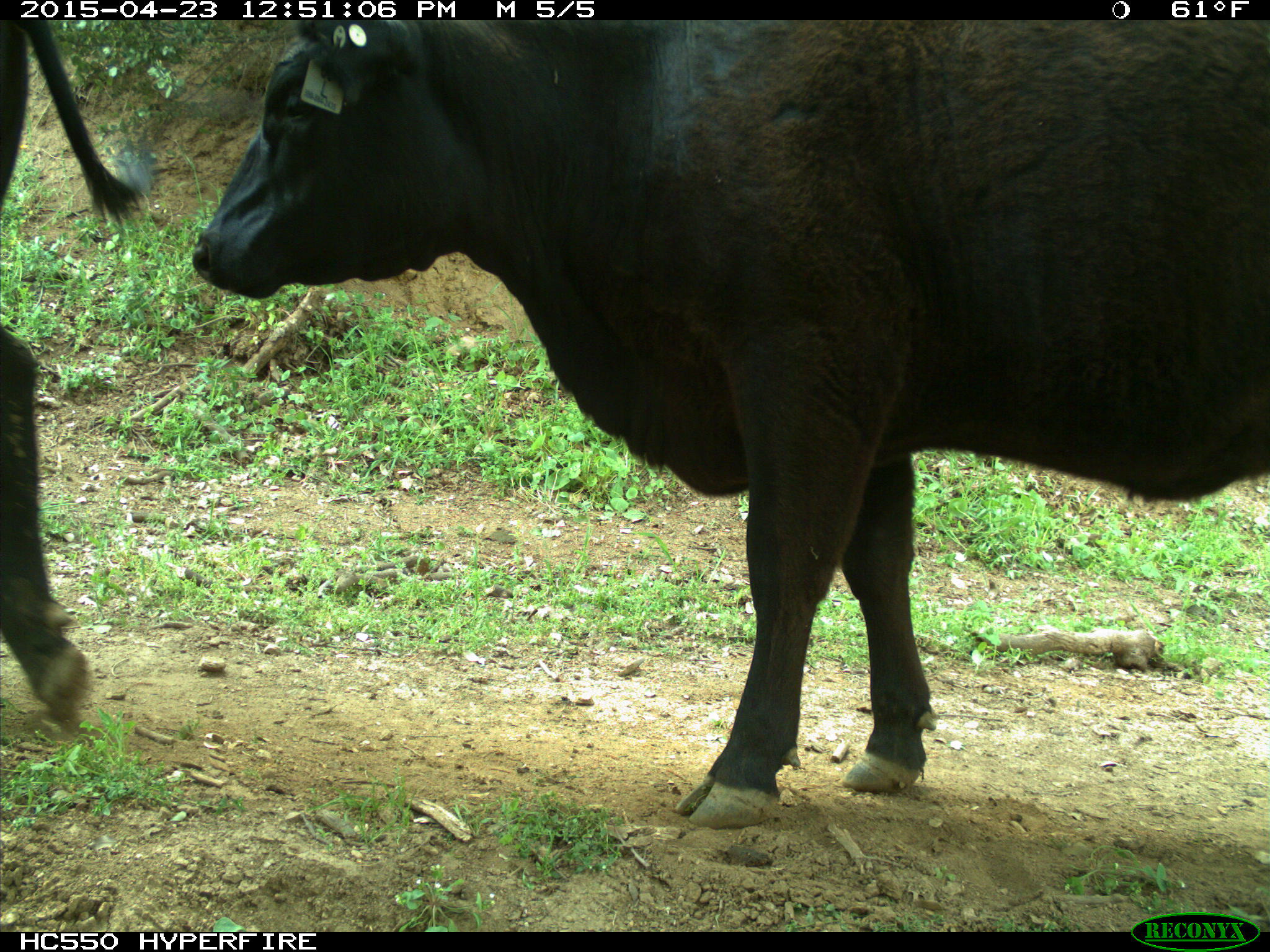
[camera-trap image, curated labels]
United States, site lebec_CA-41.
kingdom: Animalia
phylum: Chordata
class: Mammalia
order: Artiodactyla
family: Bovidae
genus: Bos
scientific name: Bos taurus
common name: domestic cow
Bos taurus (domestic cow).